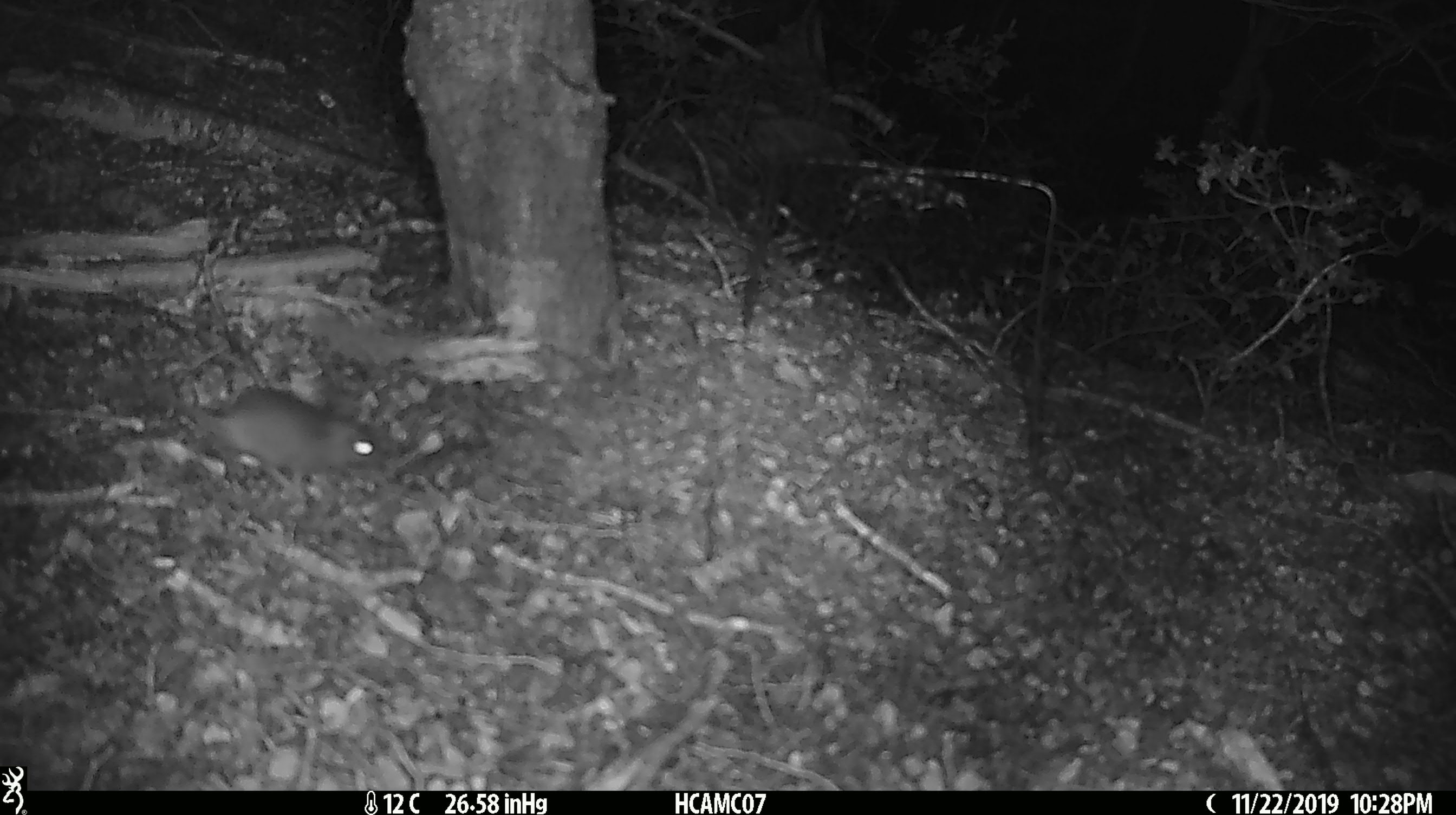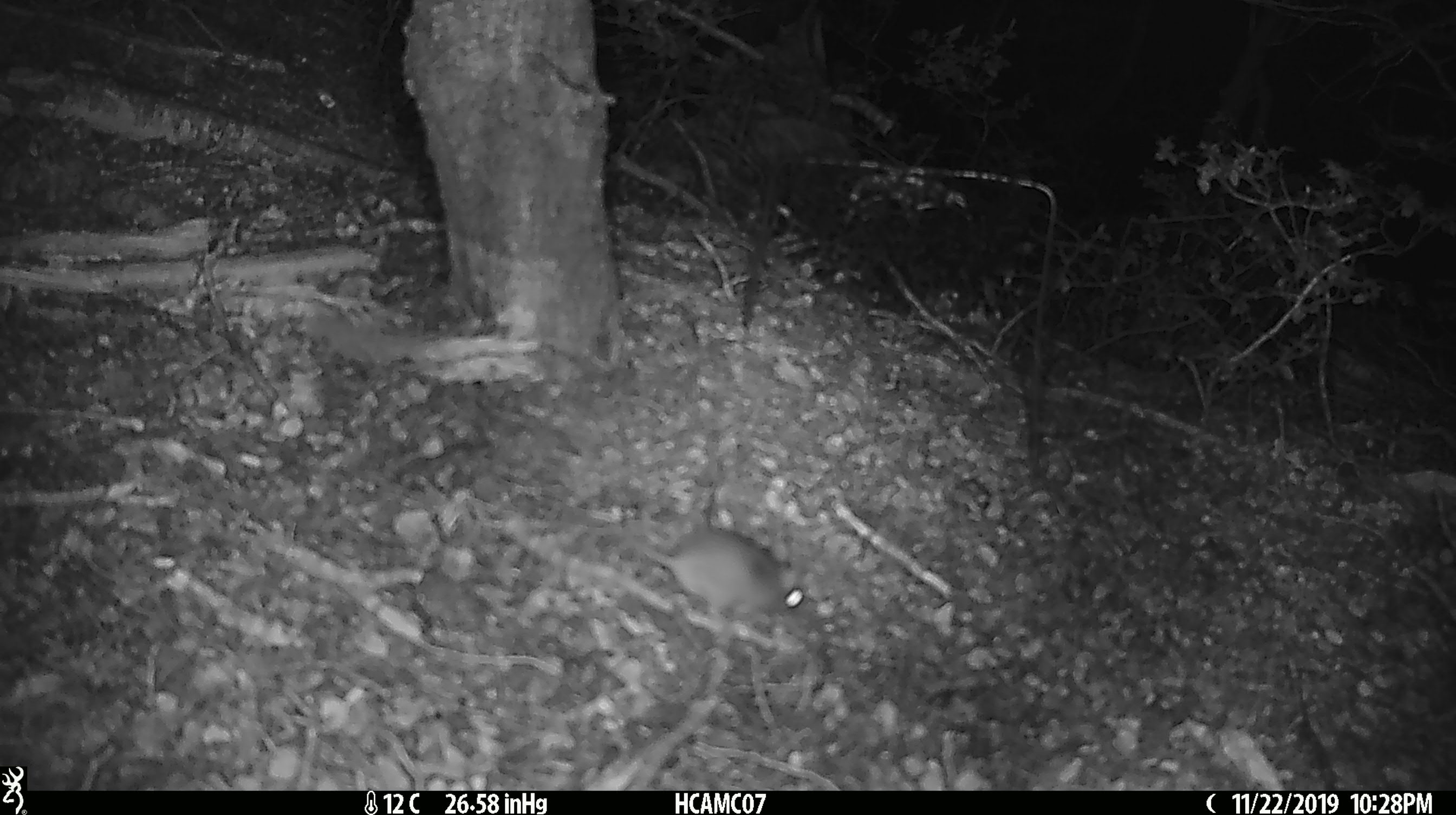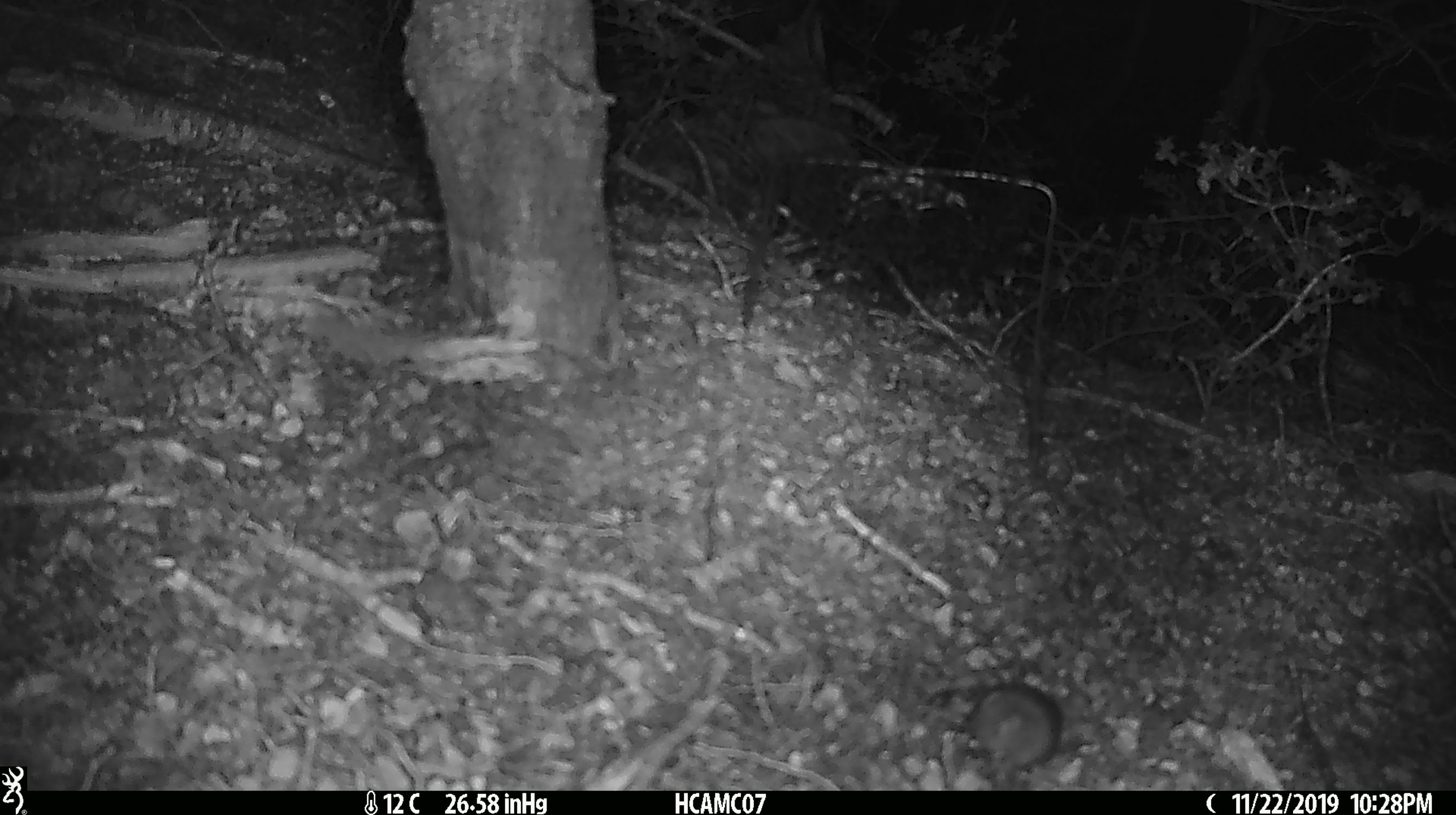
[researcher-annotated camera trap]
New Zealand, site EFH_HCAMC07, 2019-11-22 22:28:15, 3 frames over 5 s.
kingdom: Animalia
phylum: Chordata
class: Mammalia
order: Rodentia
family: Muridae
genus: Mus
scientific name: Mus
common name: mouse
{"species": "mouse (Mus)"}